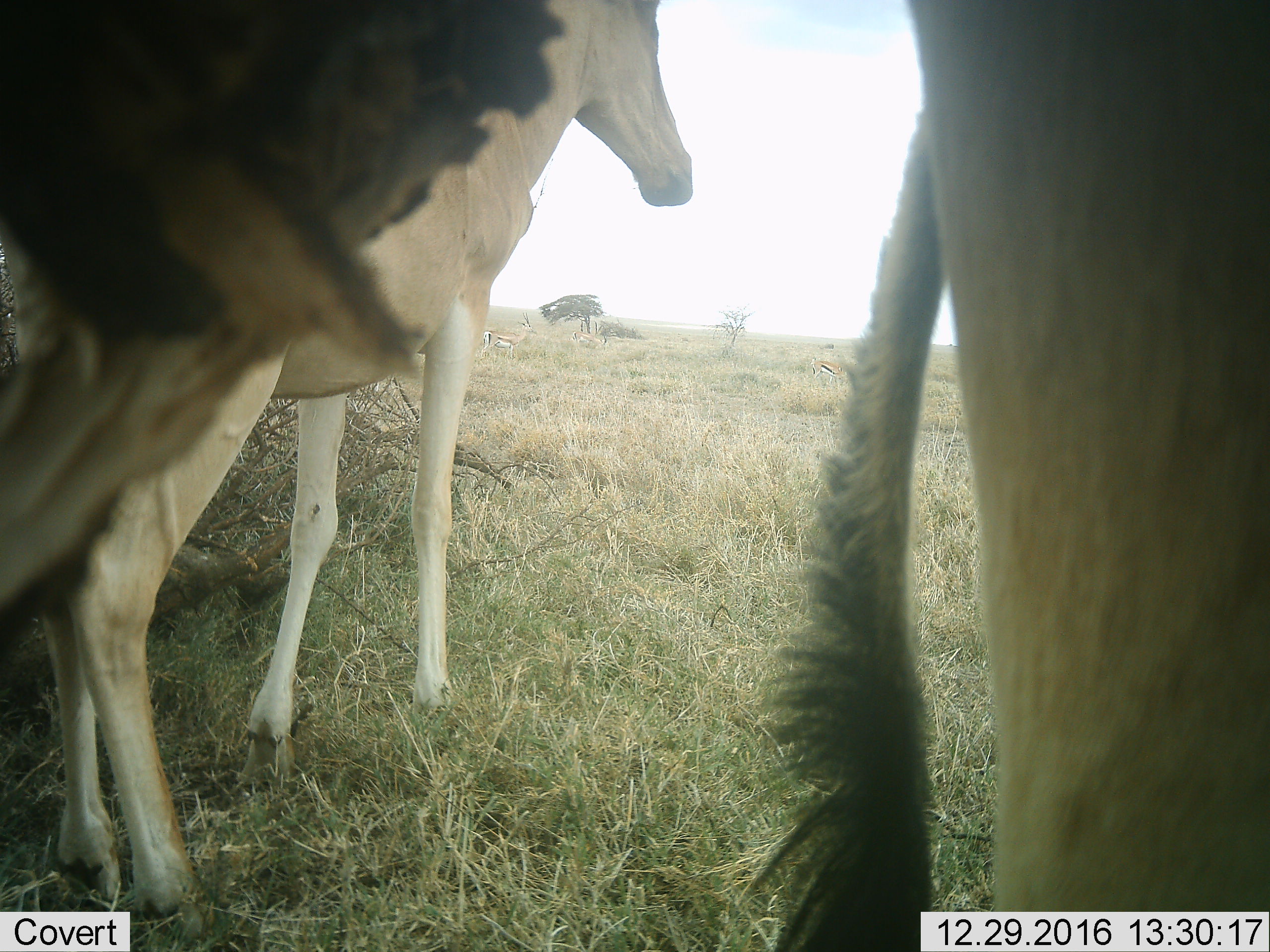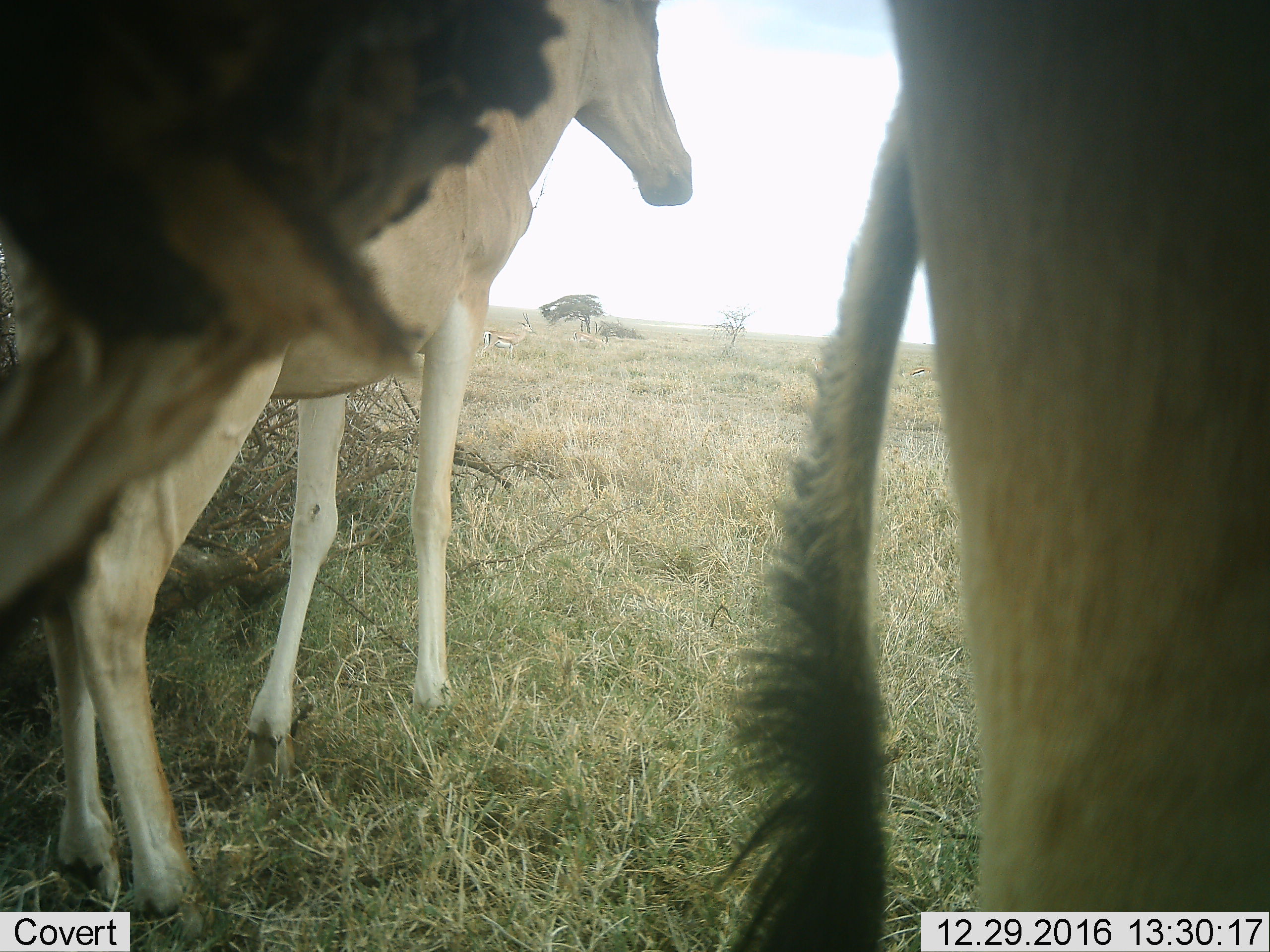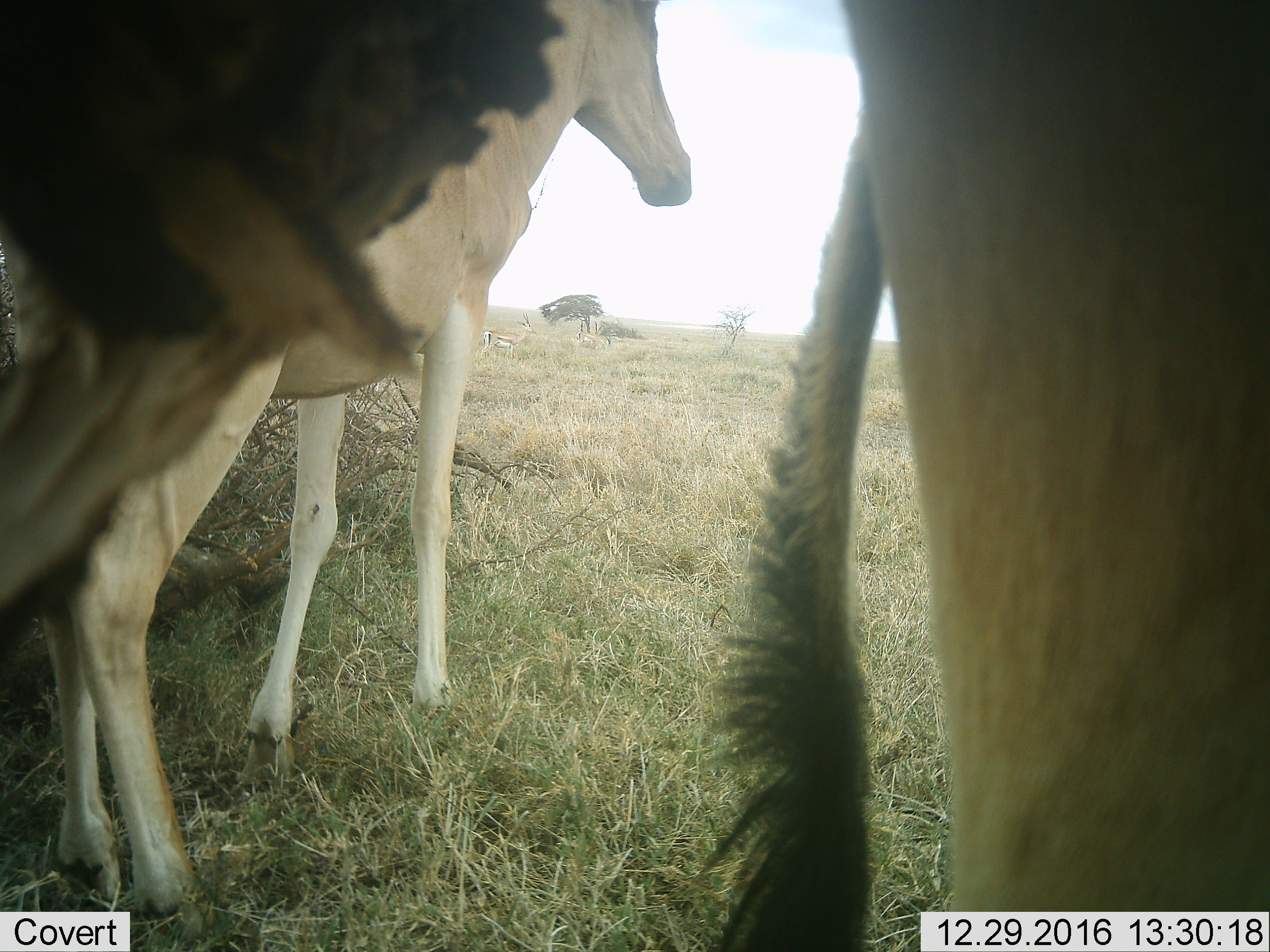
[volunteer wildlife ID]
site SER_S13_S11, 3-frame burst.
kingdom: Animalia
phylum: Chordata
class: Mammalia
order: Artiodactyla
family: Bovidae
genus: Eudorcas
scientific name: Eudorcas thomsonii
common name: thomson's gazelle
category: gazellethomsons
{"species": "gazellethomsons (thomson's gazelle) (Eudorcas thomsonii)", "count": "3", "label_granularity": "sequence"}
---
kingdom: Animalia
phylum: Chordata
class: Mammalia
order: Artiodactyla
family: Bovidae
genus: Alcelaphus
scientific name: Alcelaphus buselaphus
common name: hartebeest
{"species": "hartebeest (Alcelaphus buselaphus)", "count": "2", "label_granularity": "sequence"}